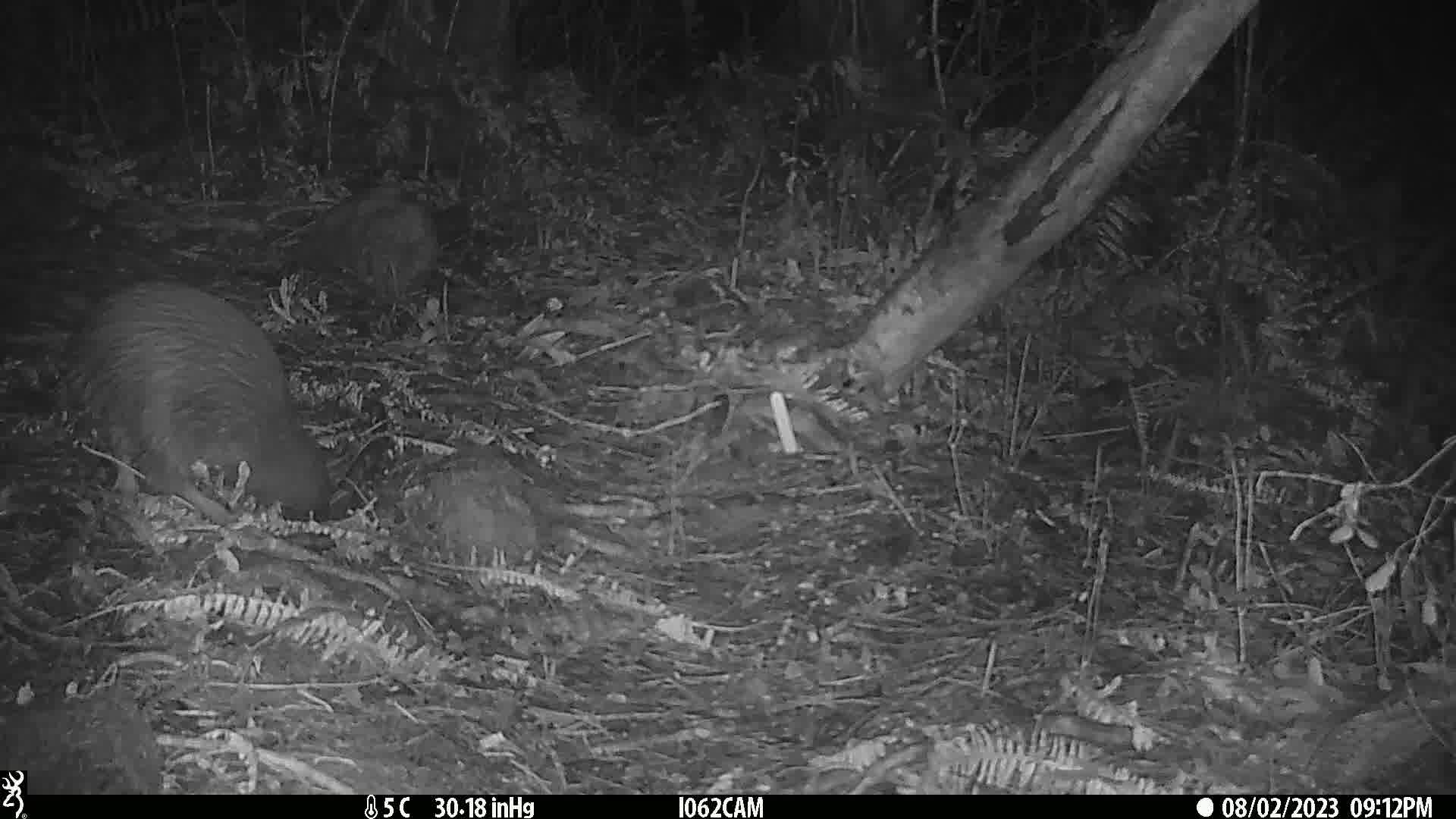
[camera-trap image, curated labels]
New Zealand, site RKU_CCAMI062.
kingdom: Animalia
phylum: Chordata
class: Aves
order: Apterygiformes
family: Apterygidae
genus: Apteryx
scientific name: Apteryx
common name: kiwi